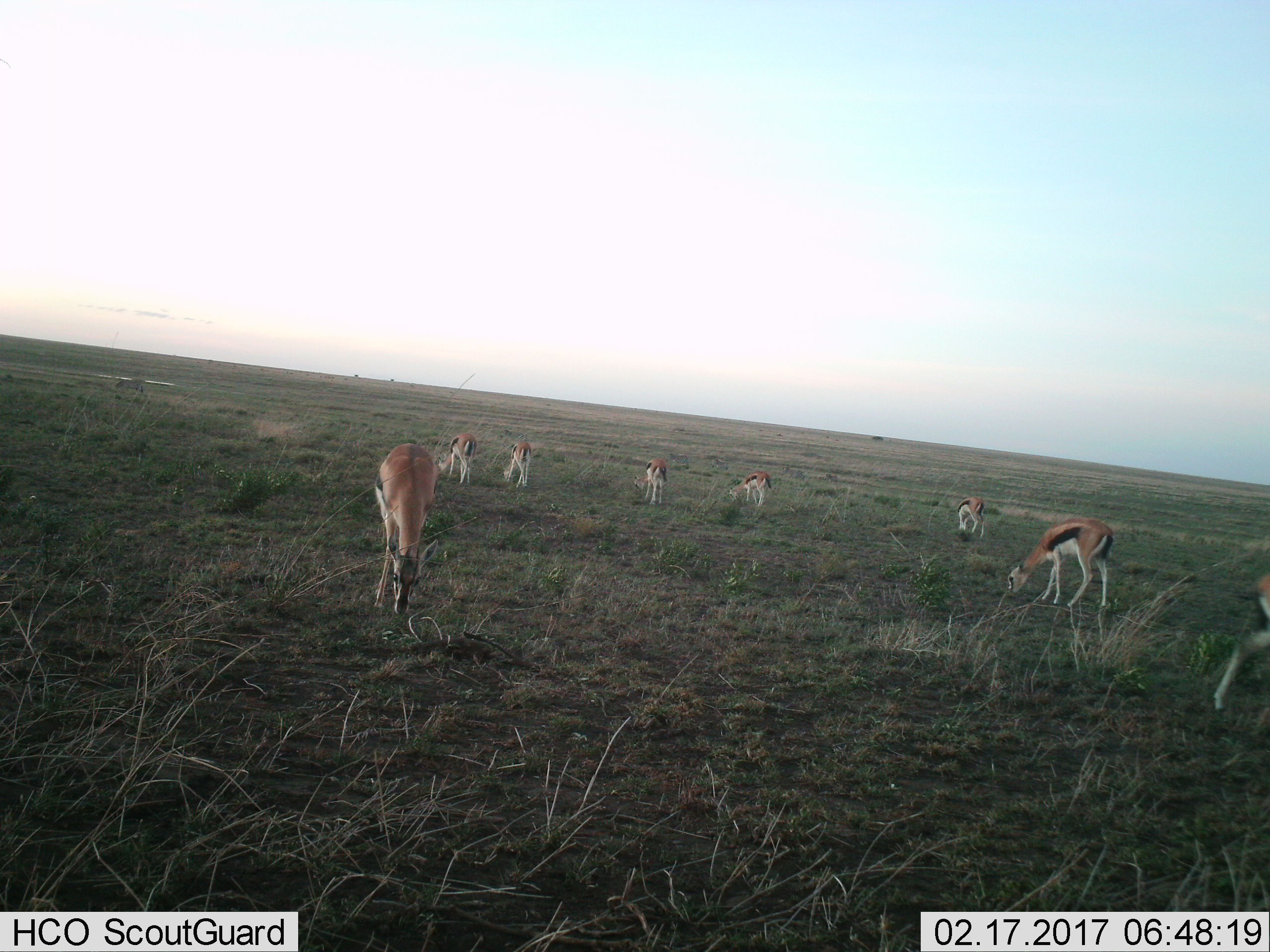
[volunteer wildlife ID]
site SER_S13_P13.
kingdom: Animalia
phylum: Chordata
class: Mammalia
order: Artiodactyla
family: Bovidae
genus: Eudorcas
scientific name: Eudorcas thomsonii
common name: thomson's gazelle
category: gazellethomsons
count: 8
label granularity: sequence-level